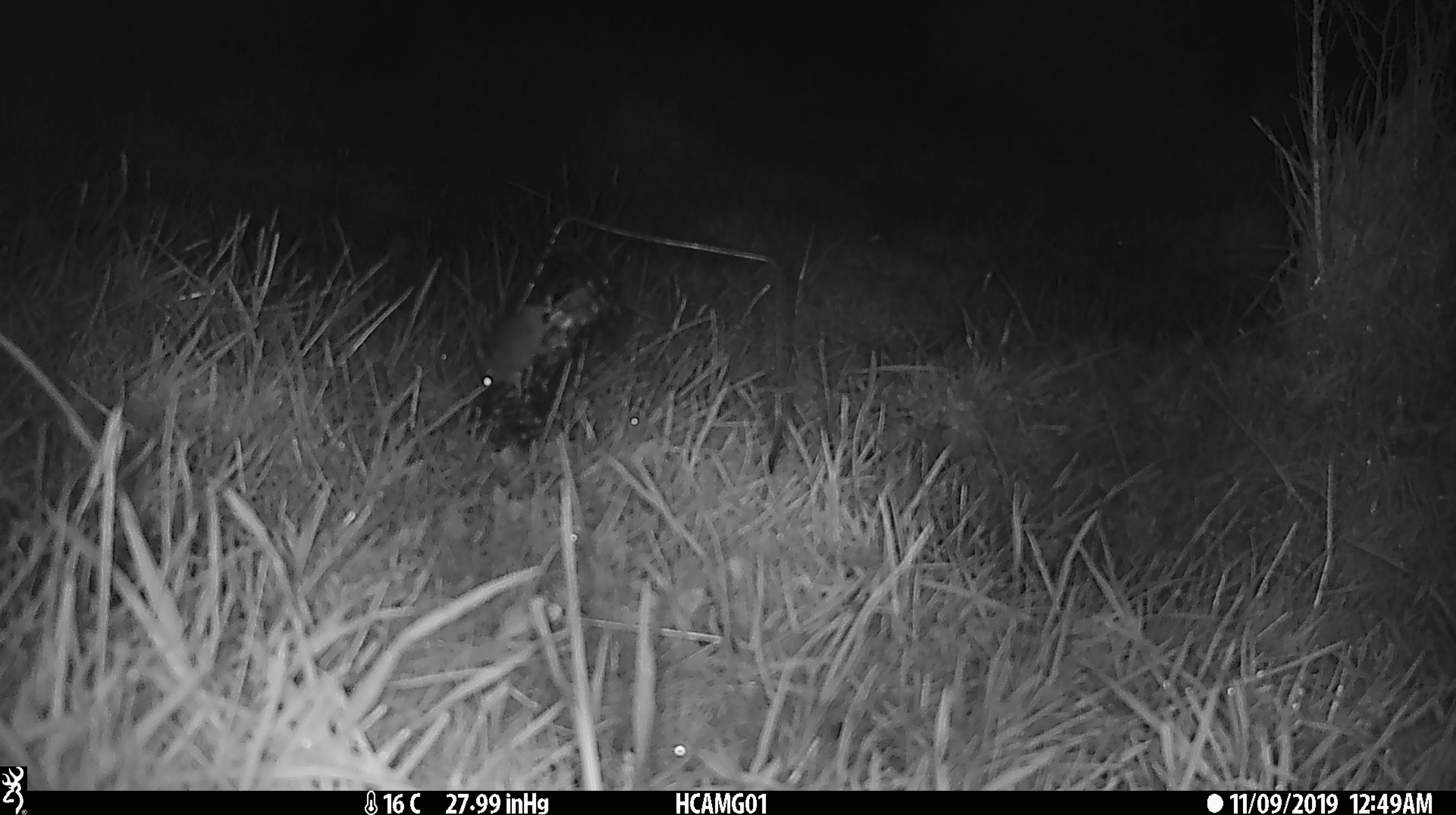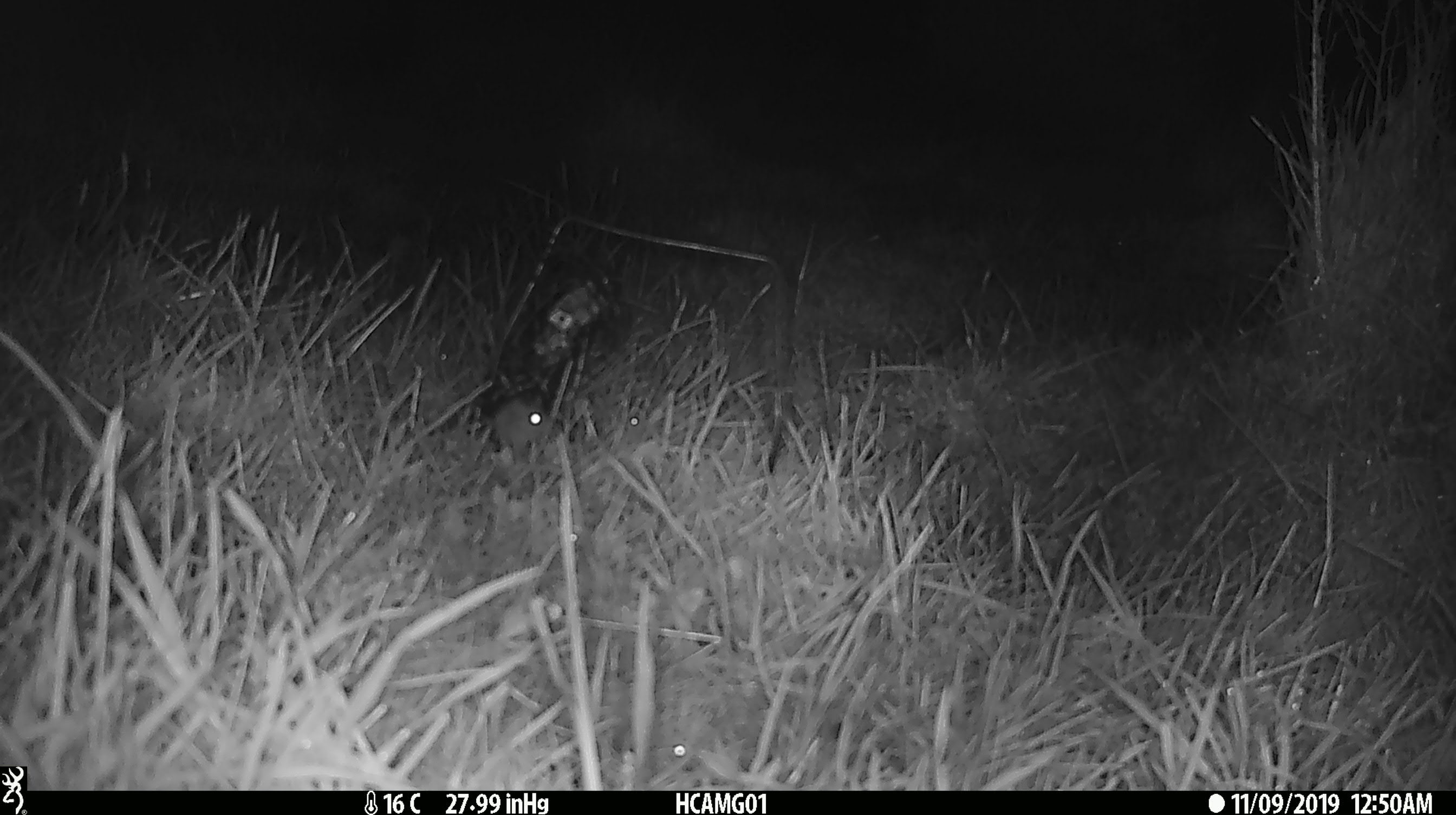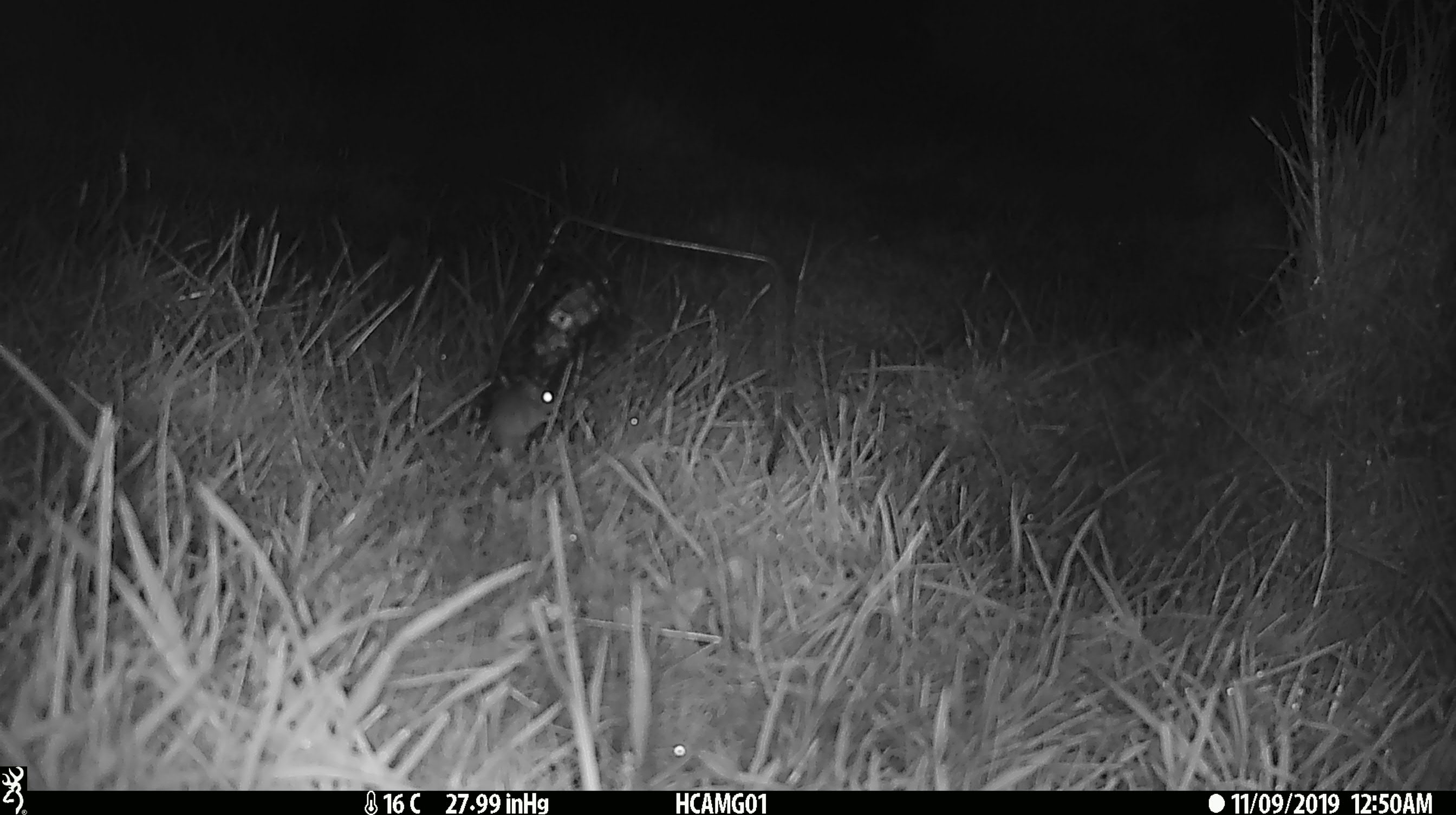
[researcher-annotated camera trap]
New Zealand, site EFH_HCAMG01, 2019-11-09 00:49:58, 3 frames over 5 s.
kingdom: Animalia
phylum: Chordata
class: Mammalia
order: Rodentia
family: Muridae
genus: Mus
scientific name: Mus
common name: mouse